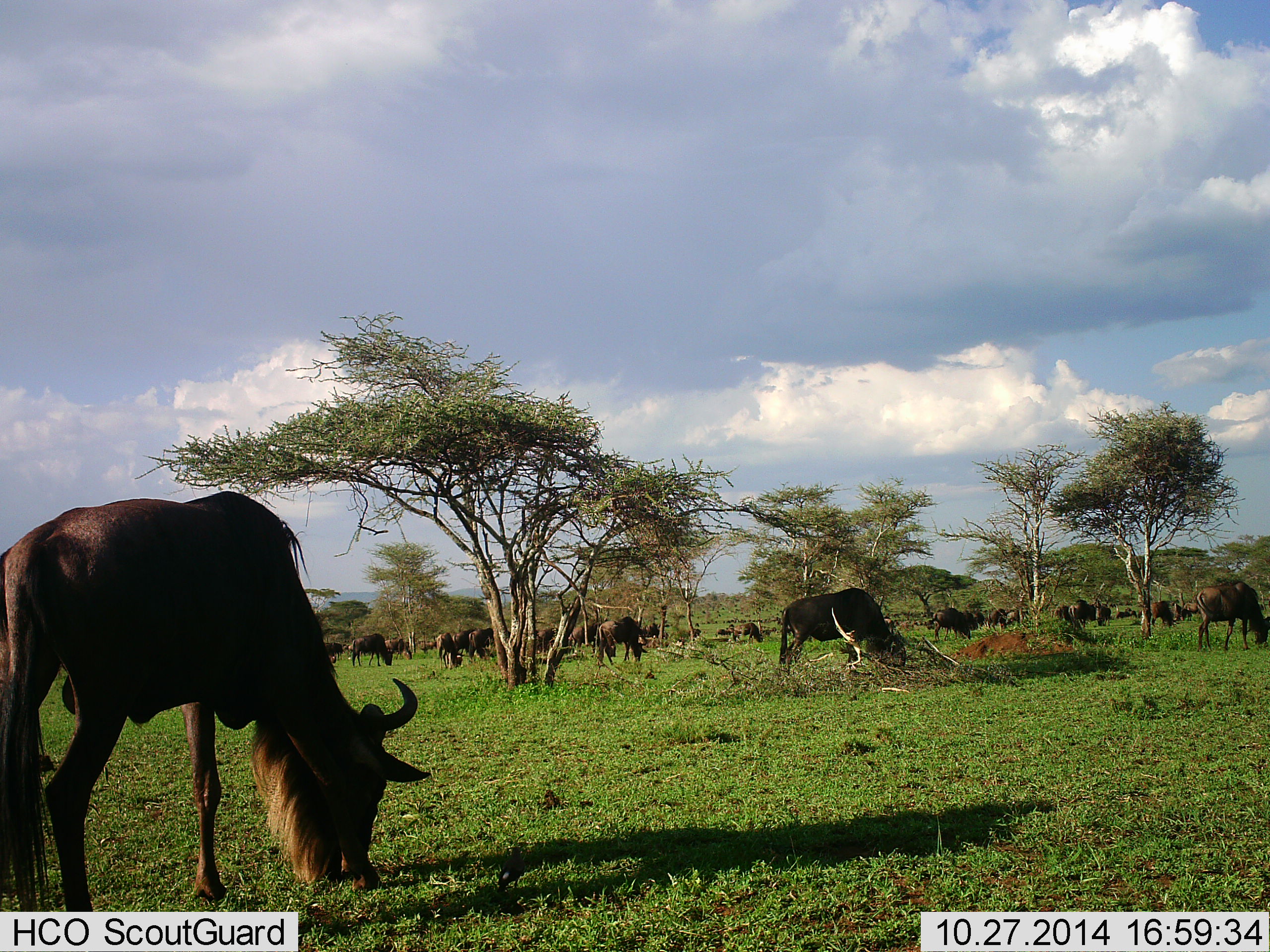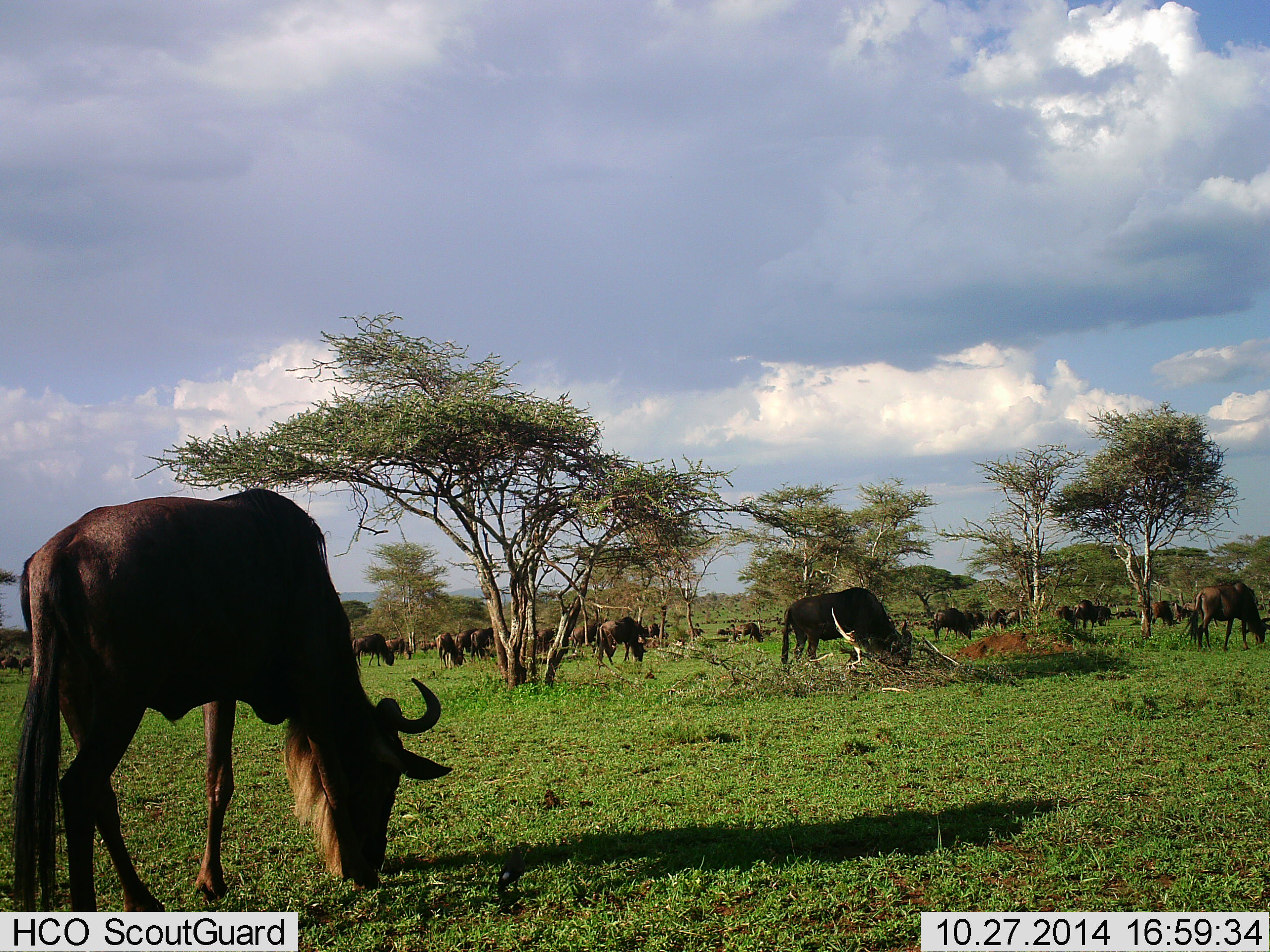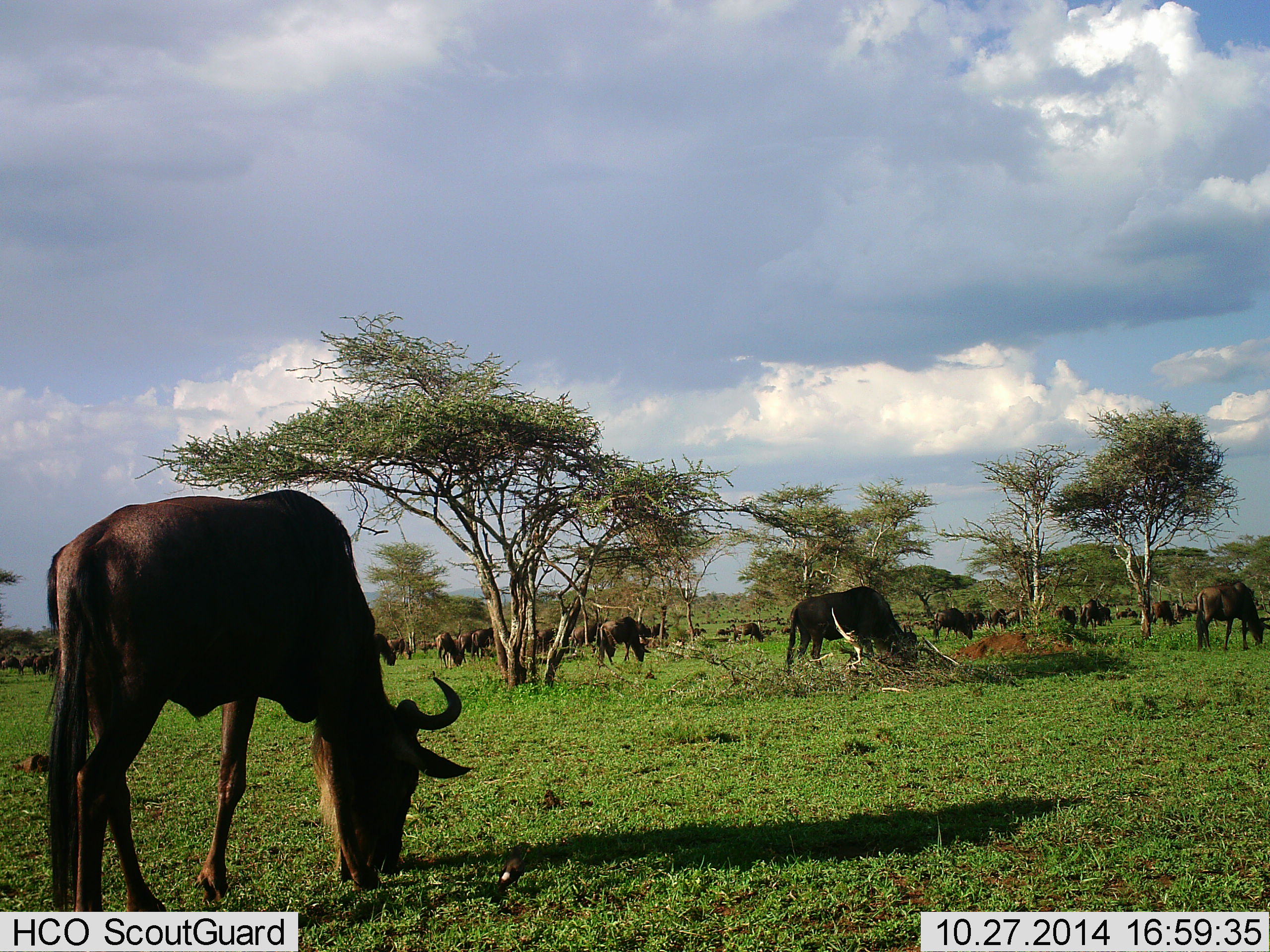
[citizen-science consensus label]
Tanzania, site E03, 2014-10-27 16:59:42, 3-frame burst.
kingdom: Animalia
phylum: Chordata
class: Mammalia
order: Artiodactyla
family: Bovidae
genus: Connochaetes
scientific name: Connochaetes taurinus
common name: blue wildebeest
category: wildebeest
Wildebeest (blue wildebeest) (Connochaetes taurinus), count 11-50. Behavior (volunteer vote fractions): standing 10%, resting 10%, moving 30%, interacting 10%. Young present (vote fraction): 0%. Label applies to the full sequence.